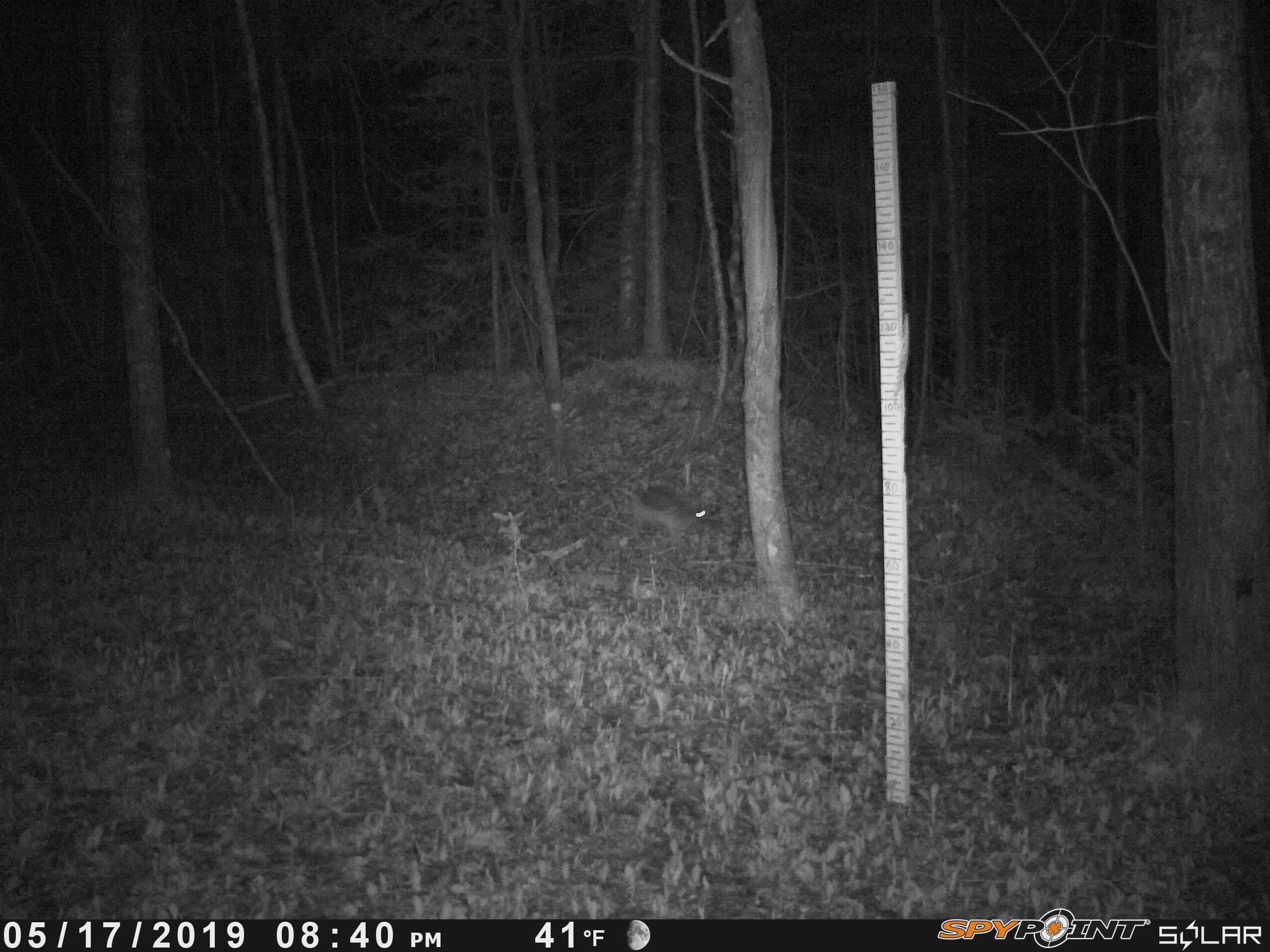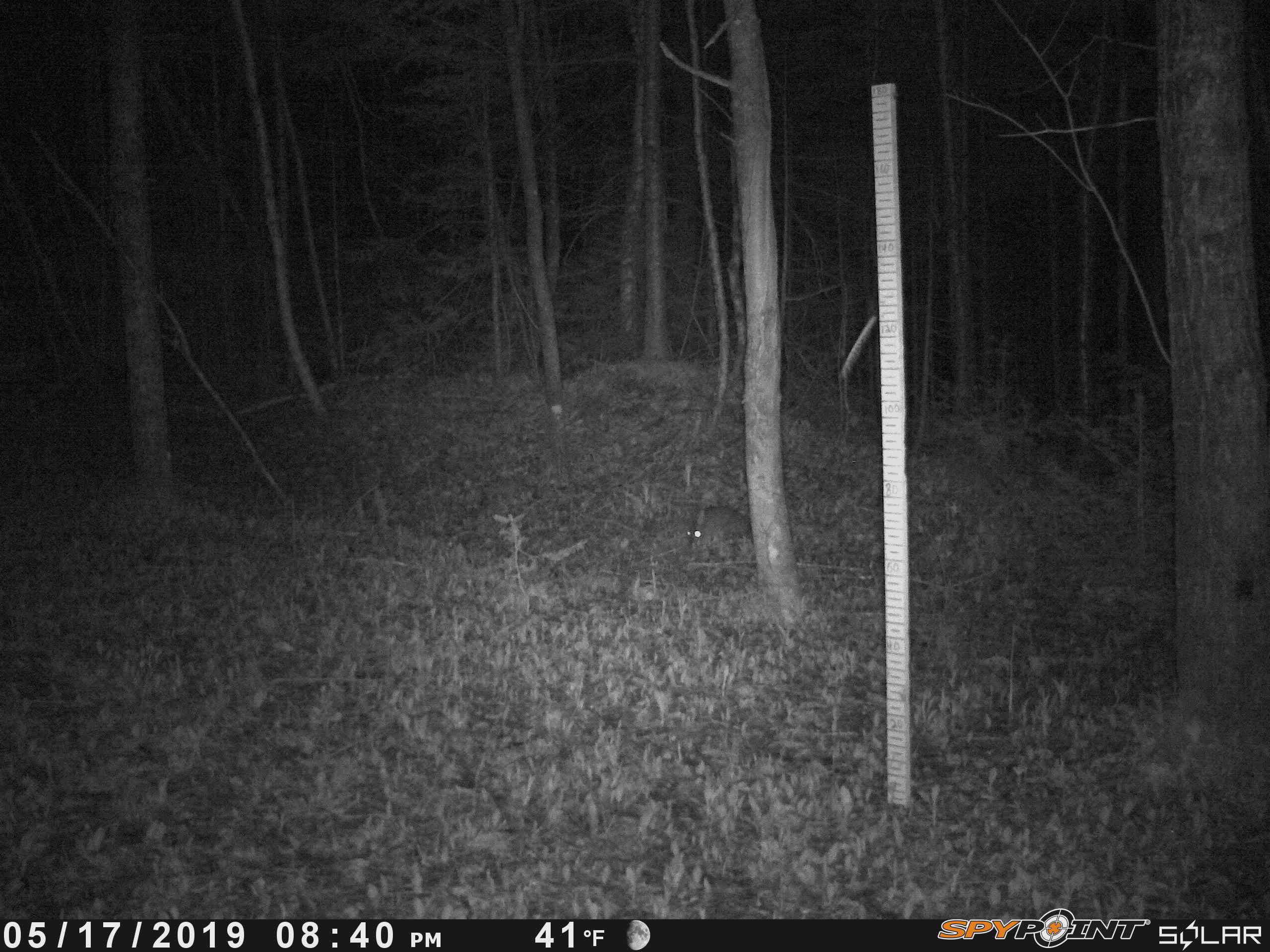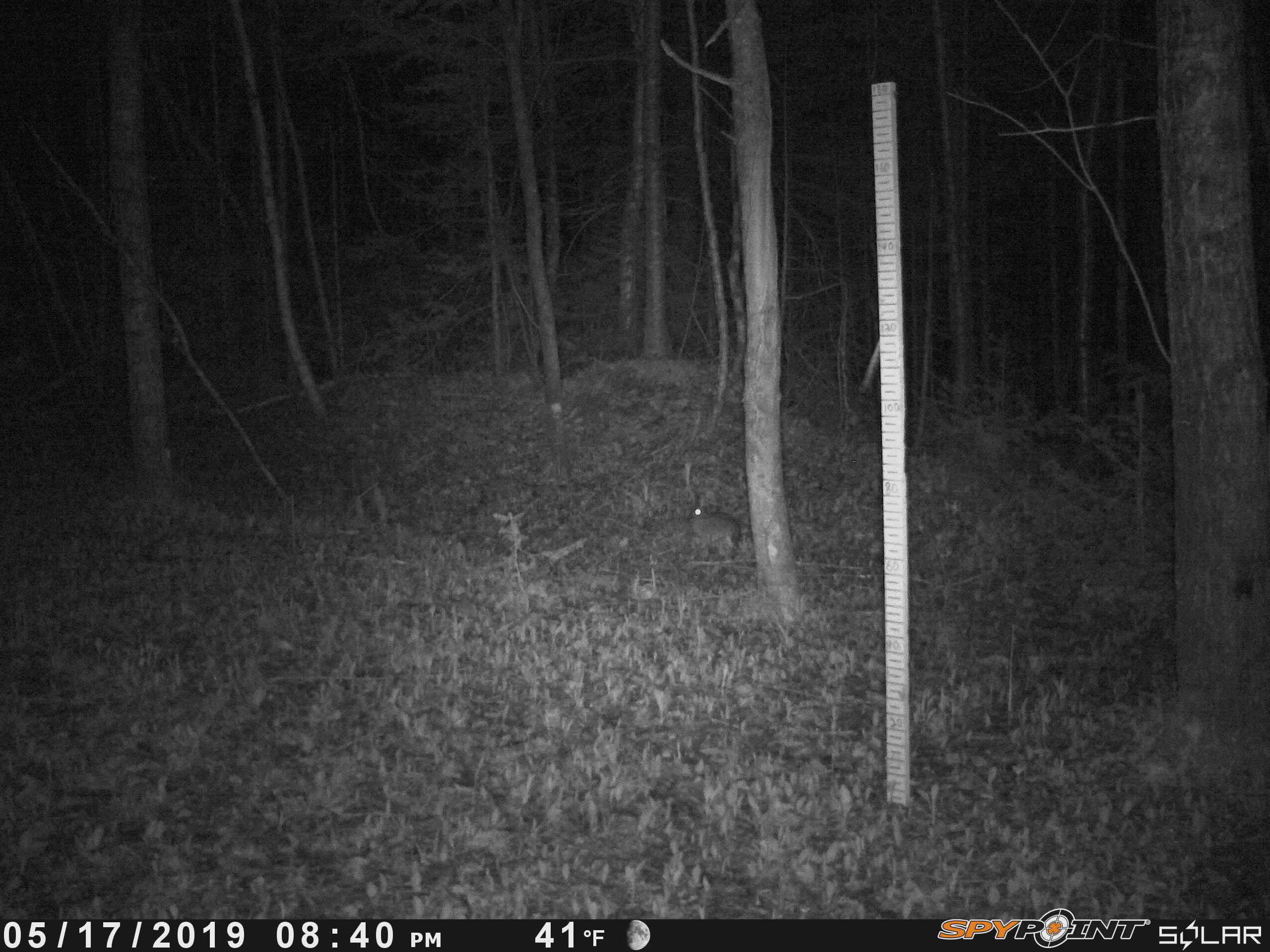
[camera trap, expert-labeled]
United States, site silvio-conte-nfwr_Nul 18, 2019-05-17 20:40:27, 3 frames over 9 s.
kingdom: Animalia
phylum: Chordata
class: Mammalia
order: Lagomorpha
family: Leporidae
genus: Lepus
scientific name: Lepus americanus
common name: snowshoe hare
Snowshoe hare (Lepus americanus).